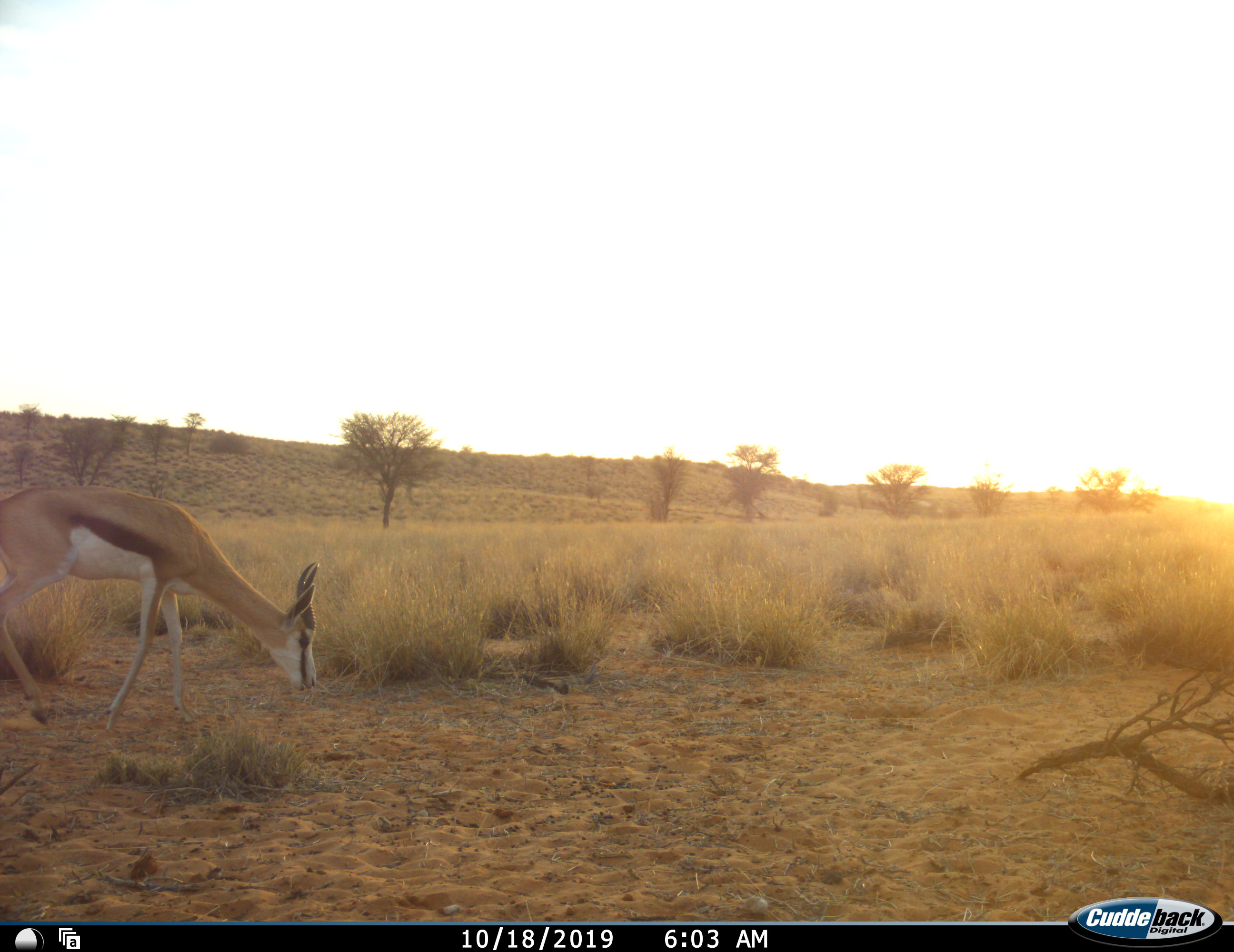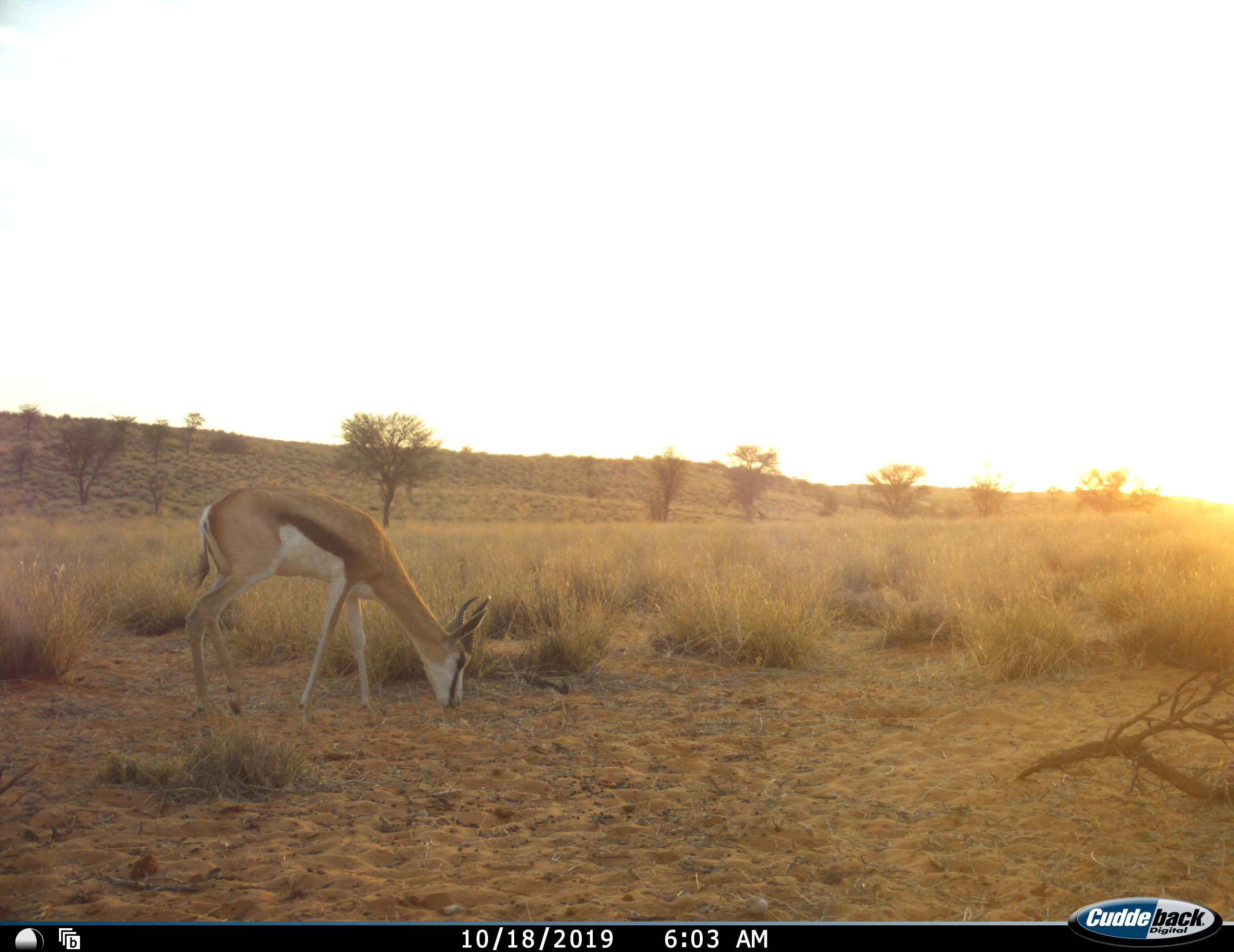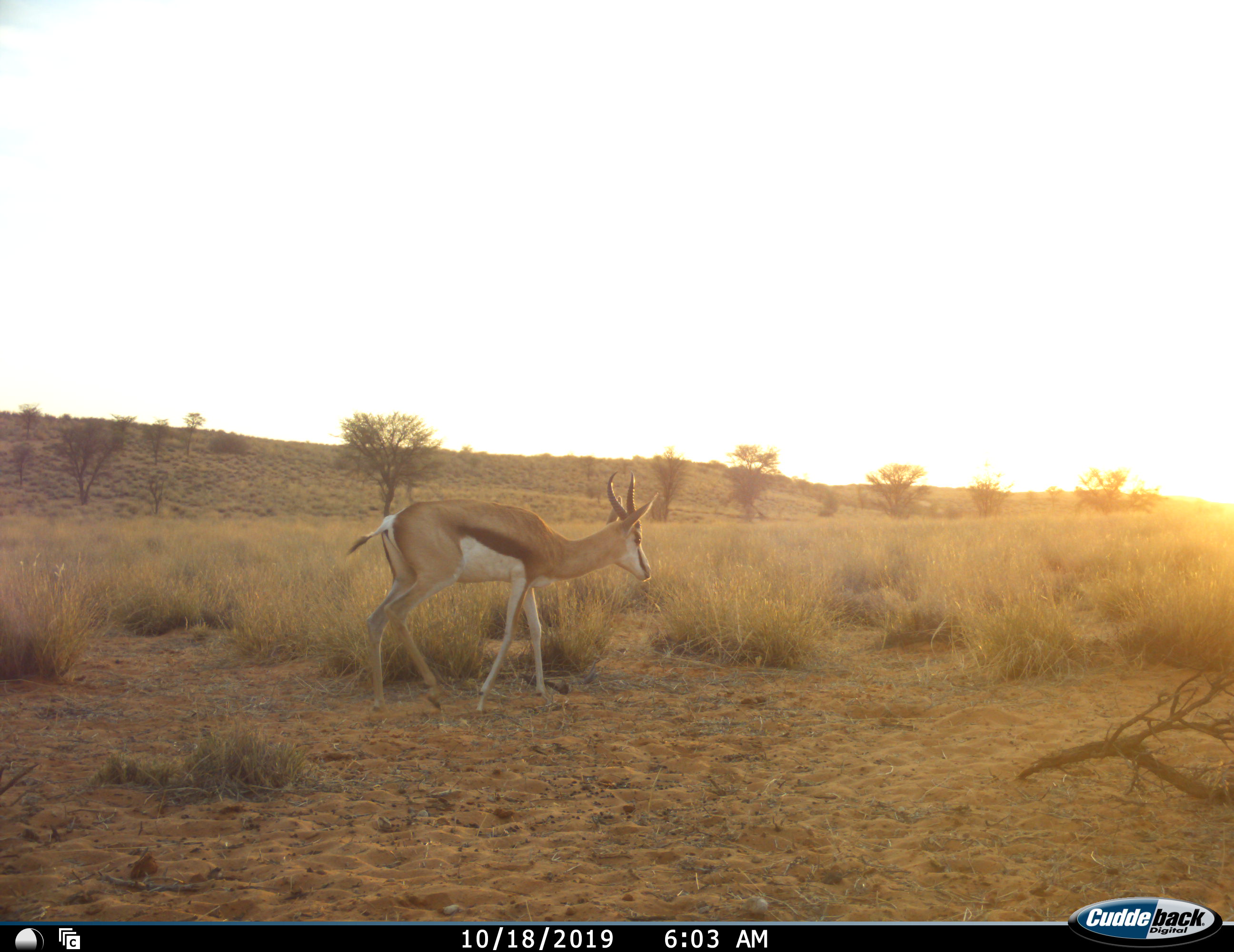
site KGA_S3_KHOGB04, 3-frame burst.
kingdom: Animalia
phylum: Chordata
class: Mammalia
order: Artiodactyla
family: Bovidae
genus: Antidorcas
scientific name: Antidorcas marsupialis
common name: springbok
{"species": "springbok (Antidorcas marsupialis)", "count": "1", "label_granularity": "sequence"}